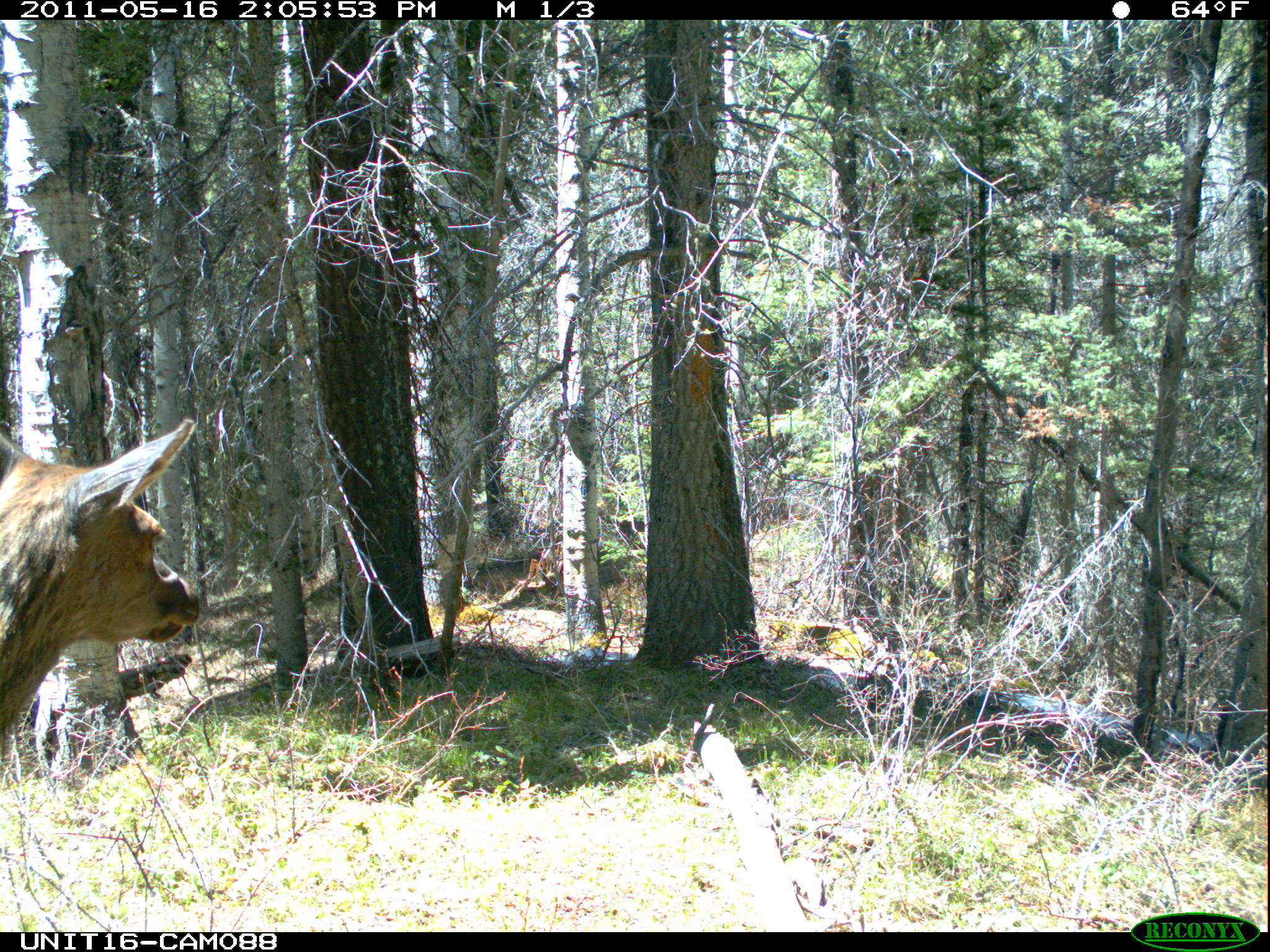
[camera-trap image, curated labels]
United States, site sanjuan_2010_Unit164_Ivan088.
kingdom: Animalia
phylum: Chordata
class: Mammalia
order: Artiodactyla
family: Cervidae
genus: Cervus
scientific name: Cervus elaphus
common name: red deer